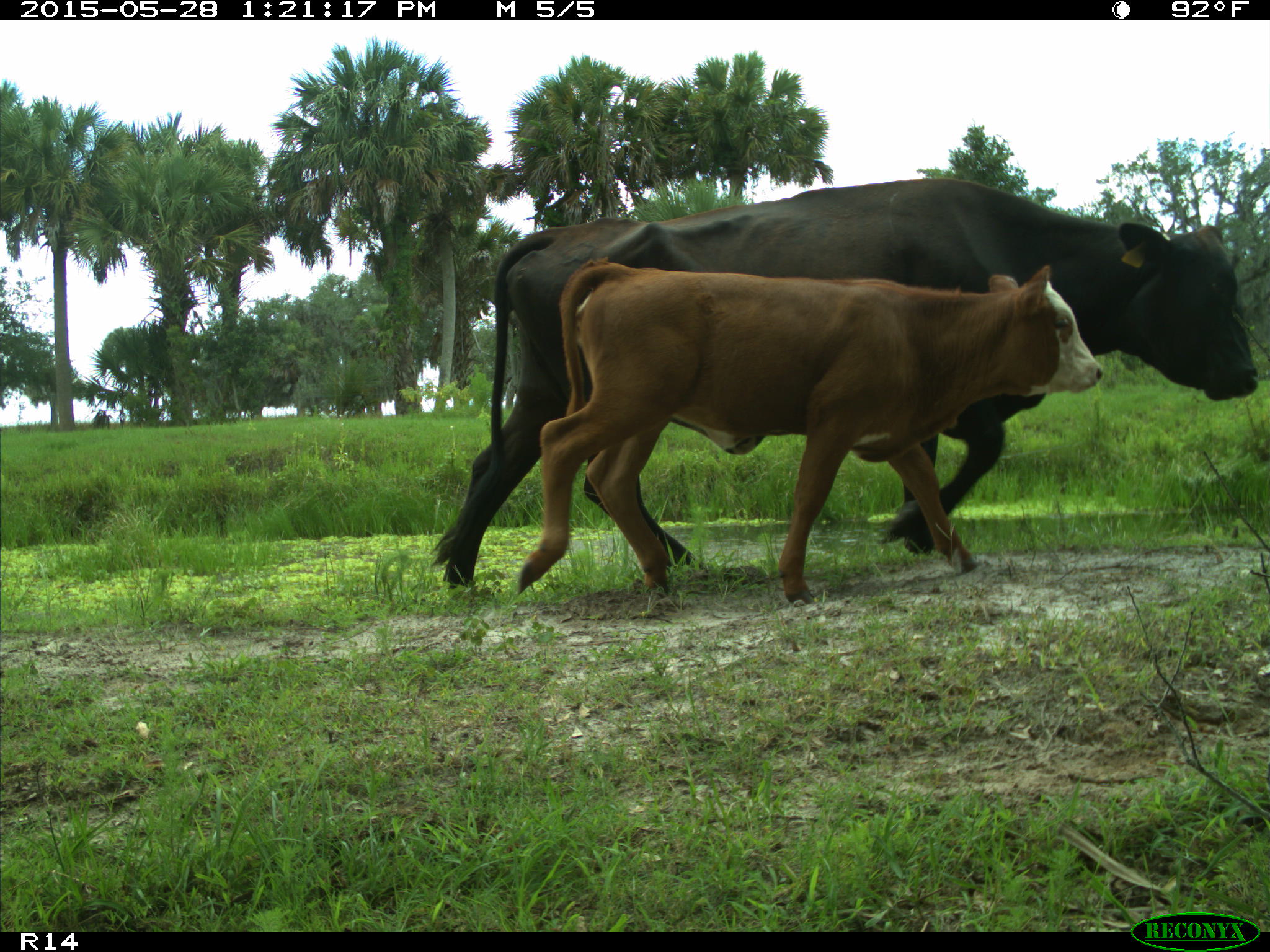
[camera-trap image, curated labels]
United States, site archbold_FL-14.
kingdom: Animalia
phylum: Chordata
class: Mammalia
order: Artiodactyla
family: Bovidae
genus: Bos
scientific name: Bos taurus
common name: domestic cow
Bos taurus (domestic cow).